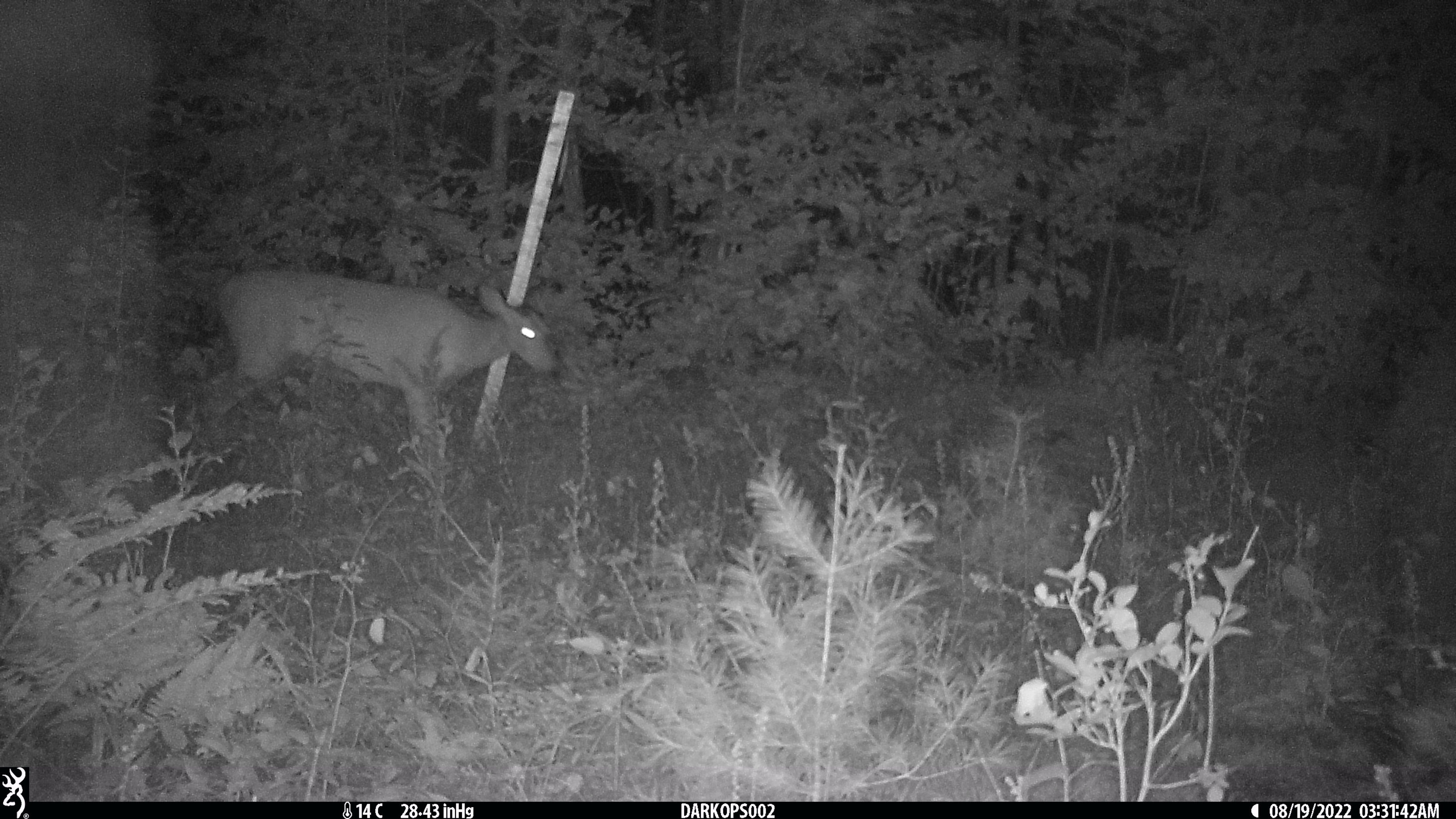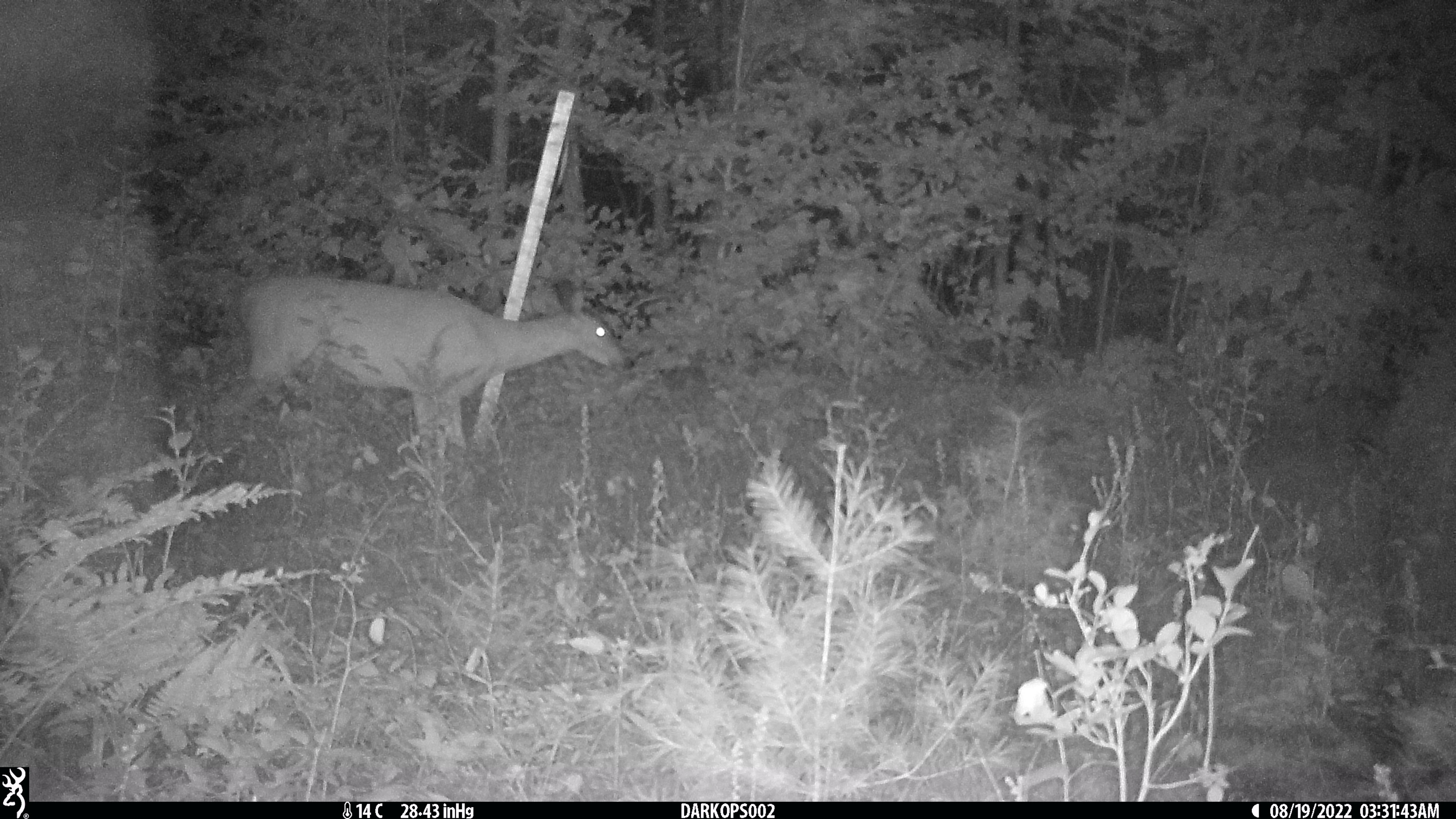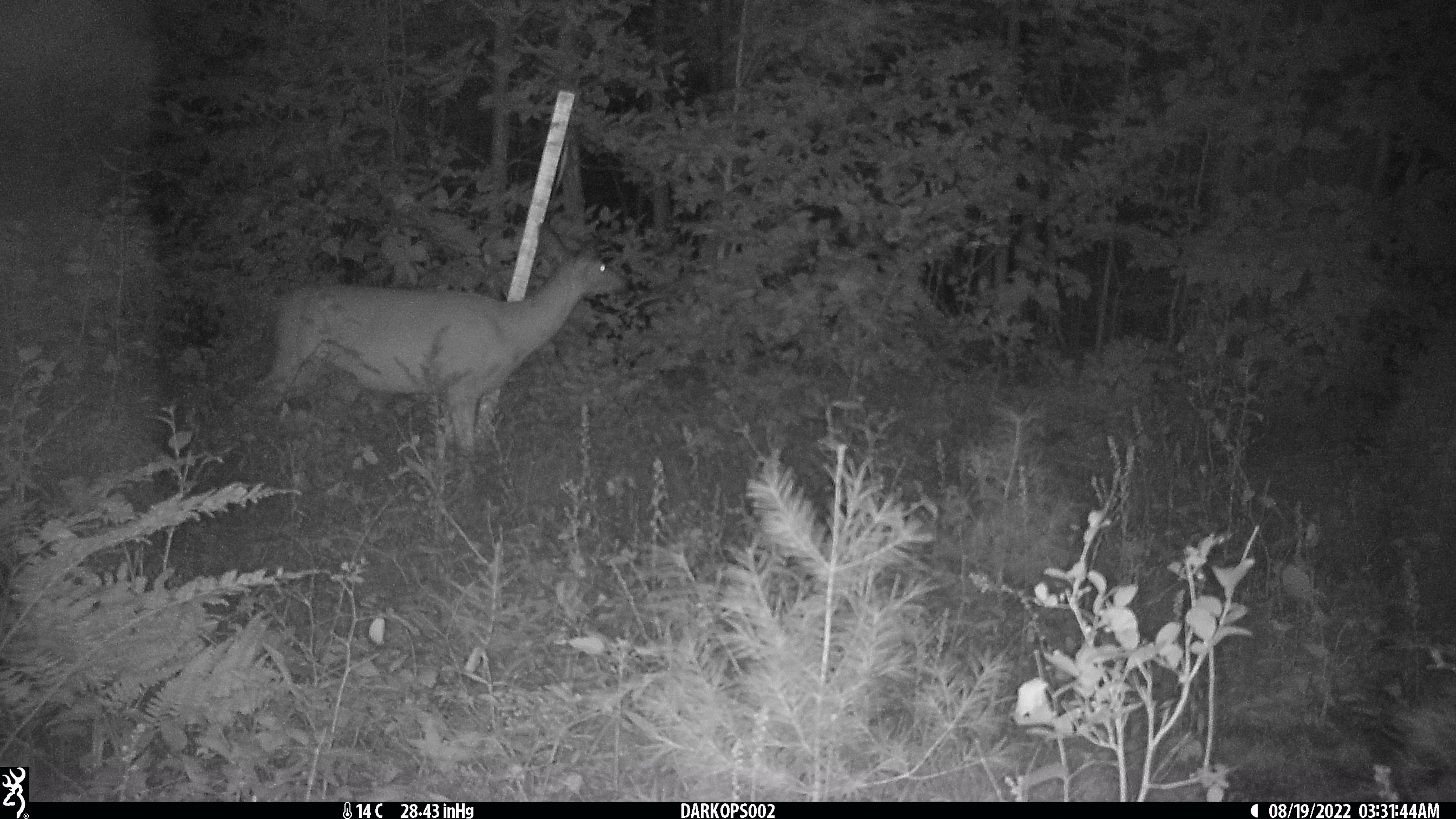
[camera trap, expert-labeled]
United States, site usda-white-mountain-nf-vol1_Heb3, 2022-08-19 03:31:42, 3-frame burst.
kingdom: Animalia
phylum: Chordata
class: Mammalia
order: Artiodactyla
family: Cervidae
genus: Odocoileus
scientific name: Odocoileus virginianus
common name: white-tailed deer